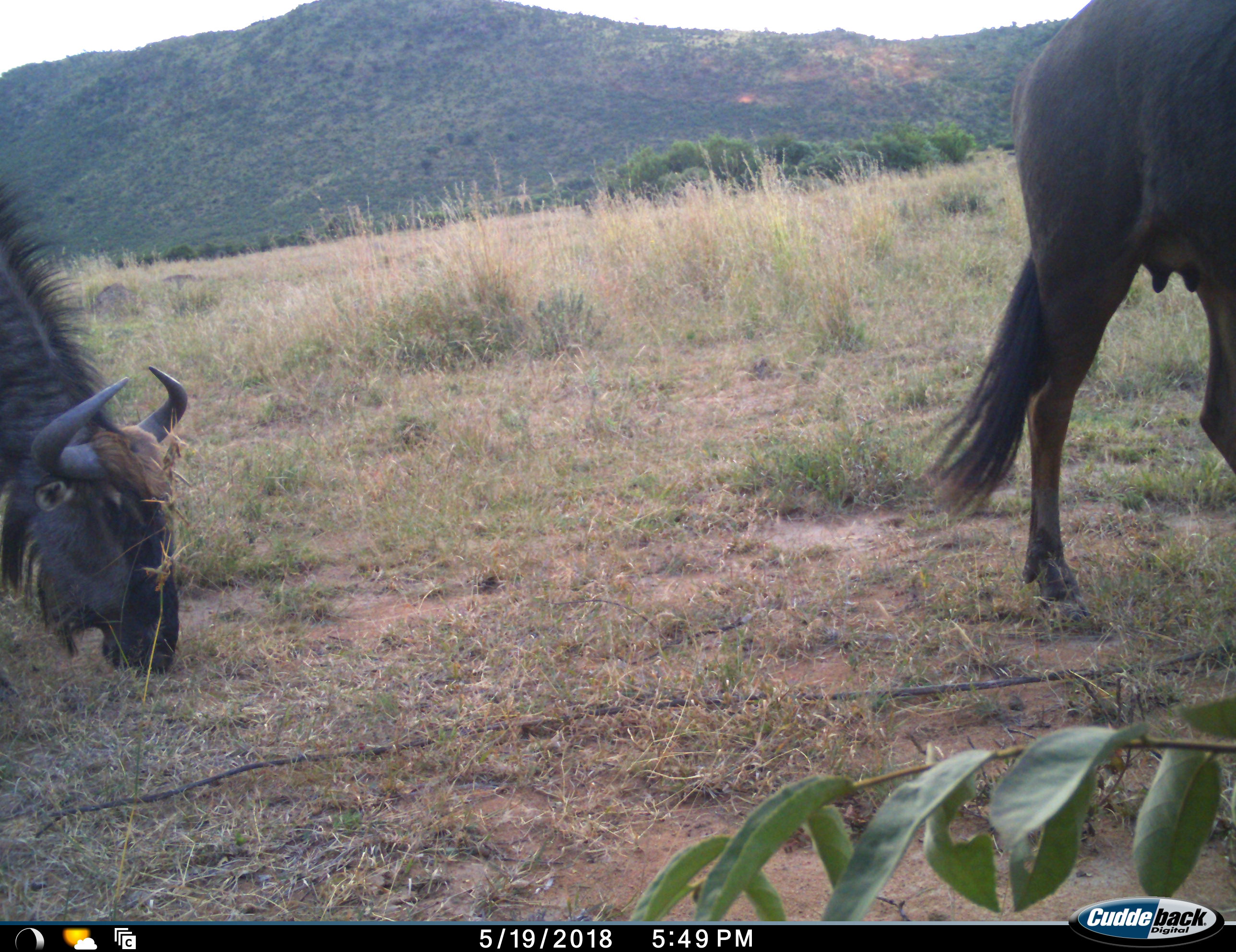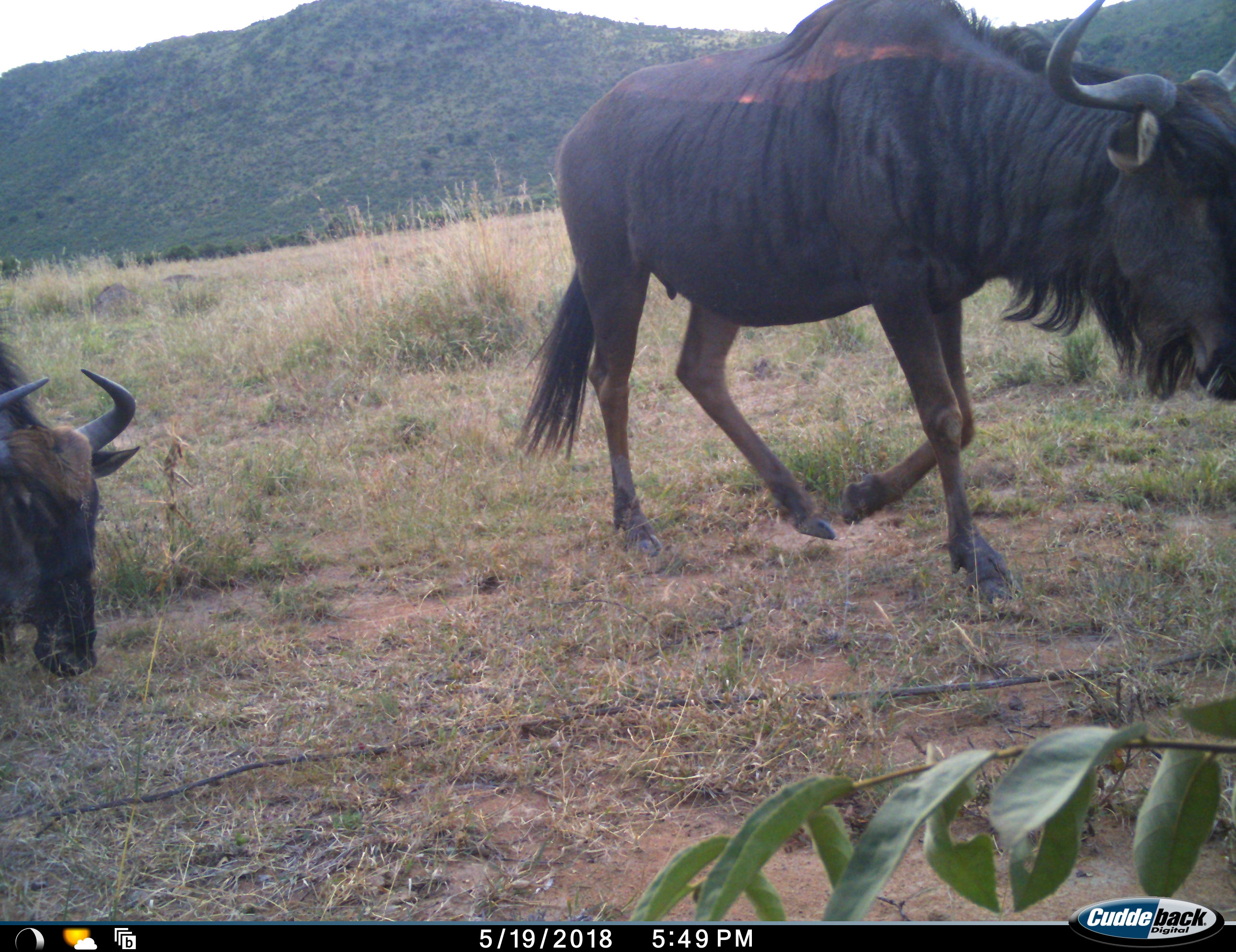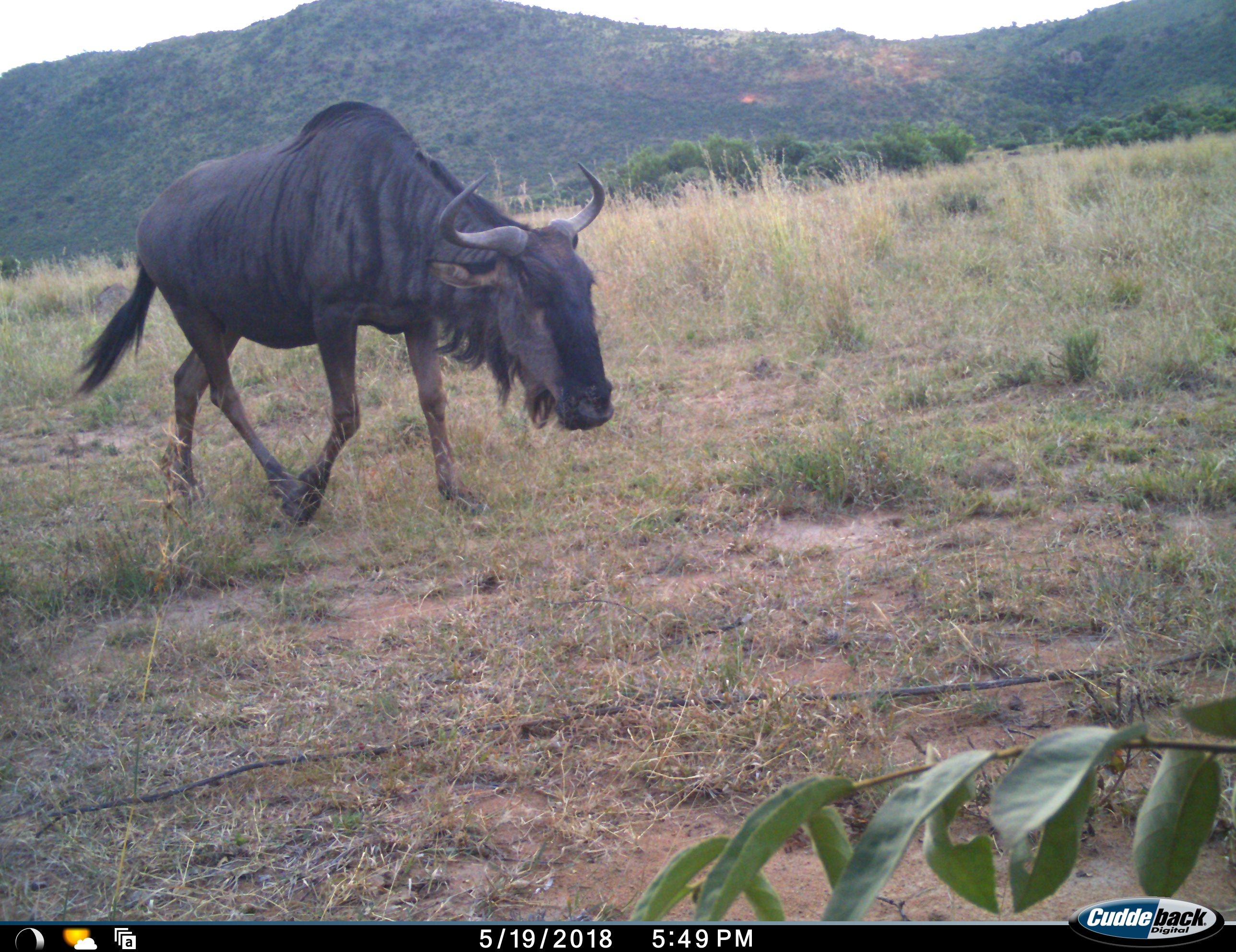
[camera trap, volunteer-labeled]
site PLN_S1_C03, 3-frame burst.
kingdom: Animalia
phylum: Chordata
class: Mammalia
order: Artiodactyla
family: Bovidae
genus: Connochaetes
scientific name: Connochaetes taurinus taurinus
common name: blue wildebeest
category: wildebeestblue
Wildebeestblue (blue wildebeest) (Connochaetes taurinus taurinus), count 2. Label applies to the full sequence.